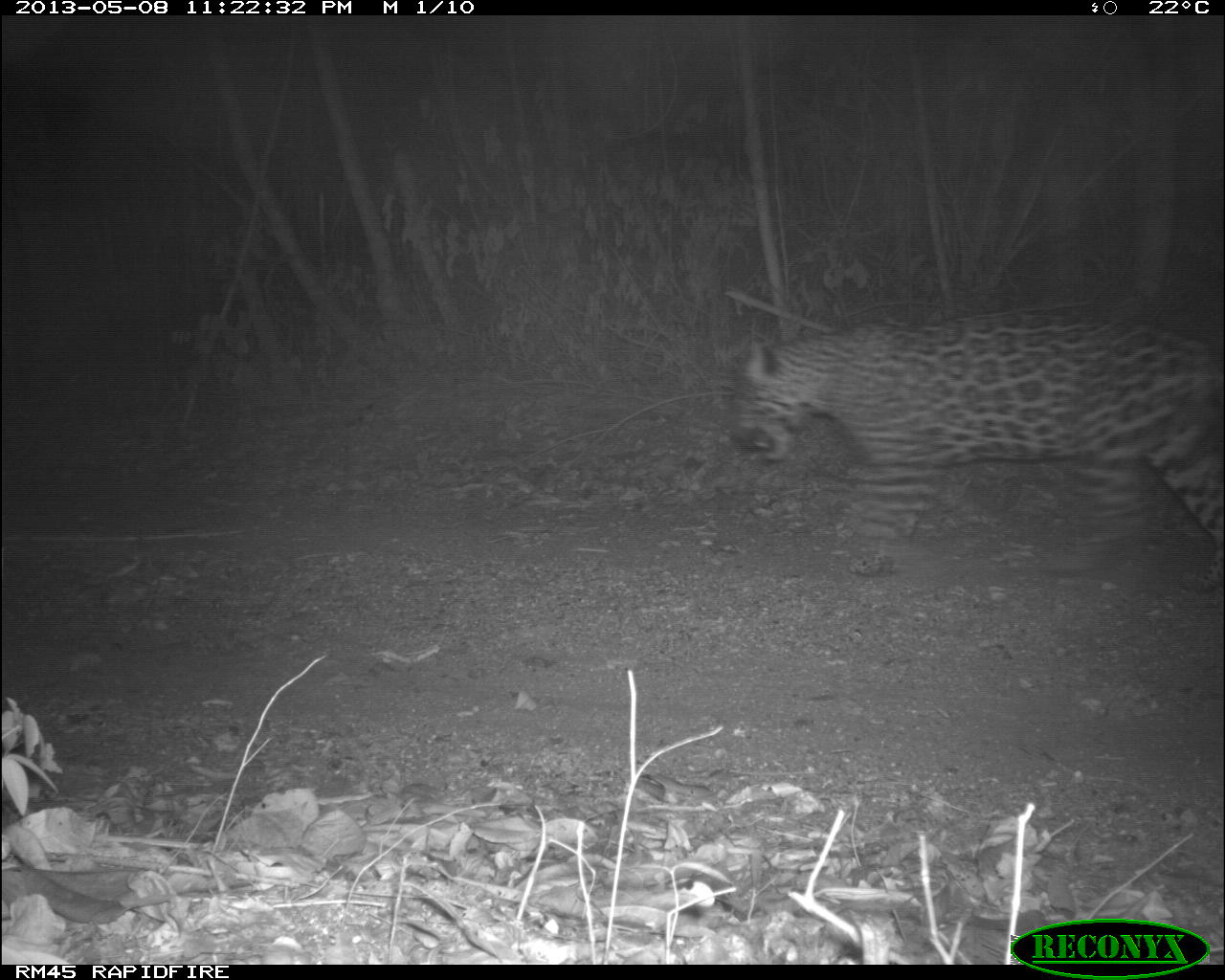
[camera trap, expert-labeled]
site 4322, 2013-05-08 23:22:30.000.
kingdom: Animalia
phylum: Chordata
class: Mammalia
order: Carnivora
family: Felidae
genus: Panthera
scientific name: Panthera onca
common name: jaguar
Panthera onca (jaguar), count 1, sex male.